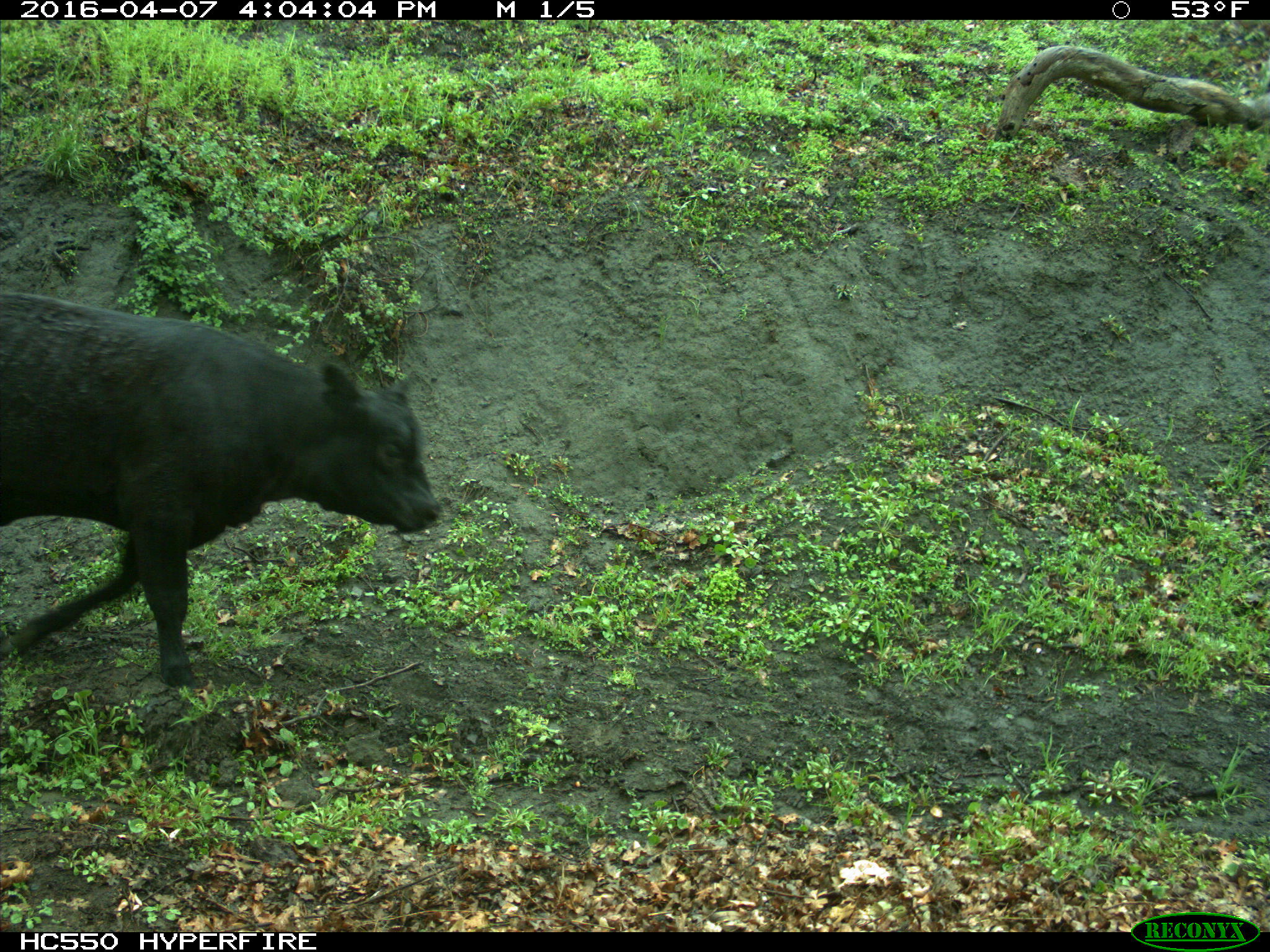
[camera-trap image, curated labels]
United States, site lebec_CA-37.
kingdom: Animalia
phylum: Chordata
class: Mammalia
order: Artiodactyla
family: Bovidae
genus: Bos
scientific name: Bos taurus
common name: domestic cow